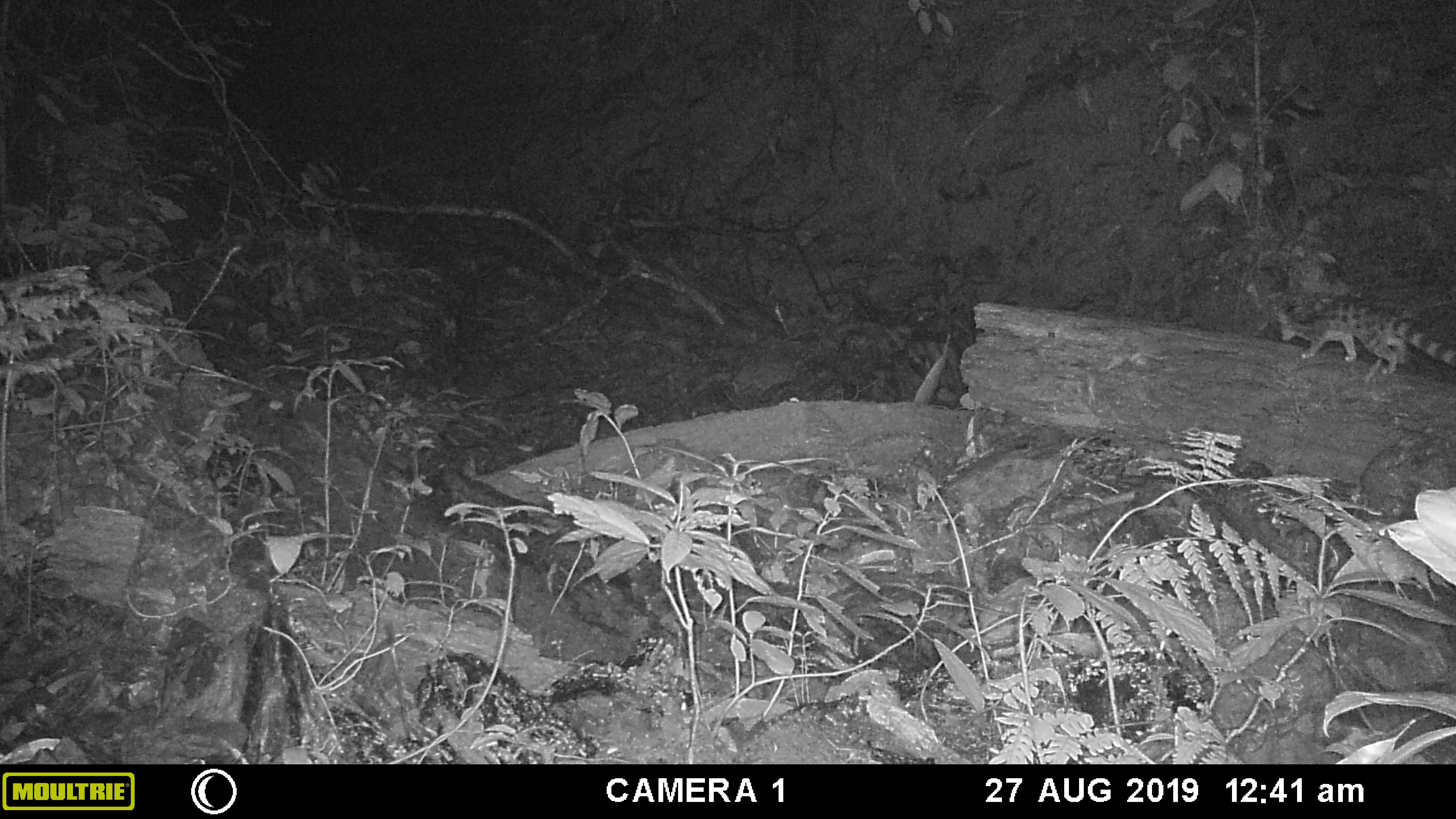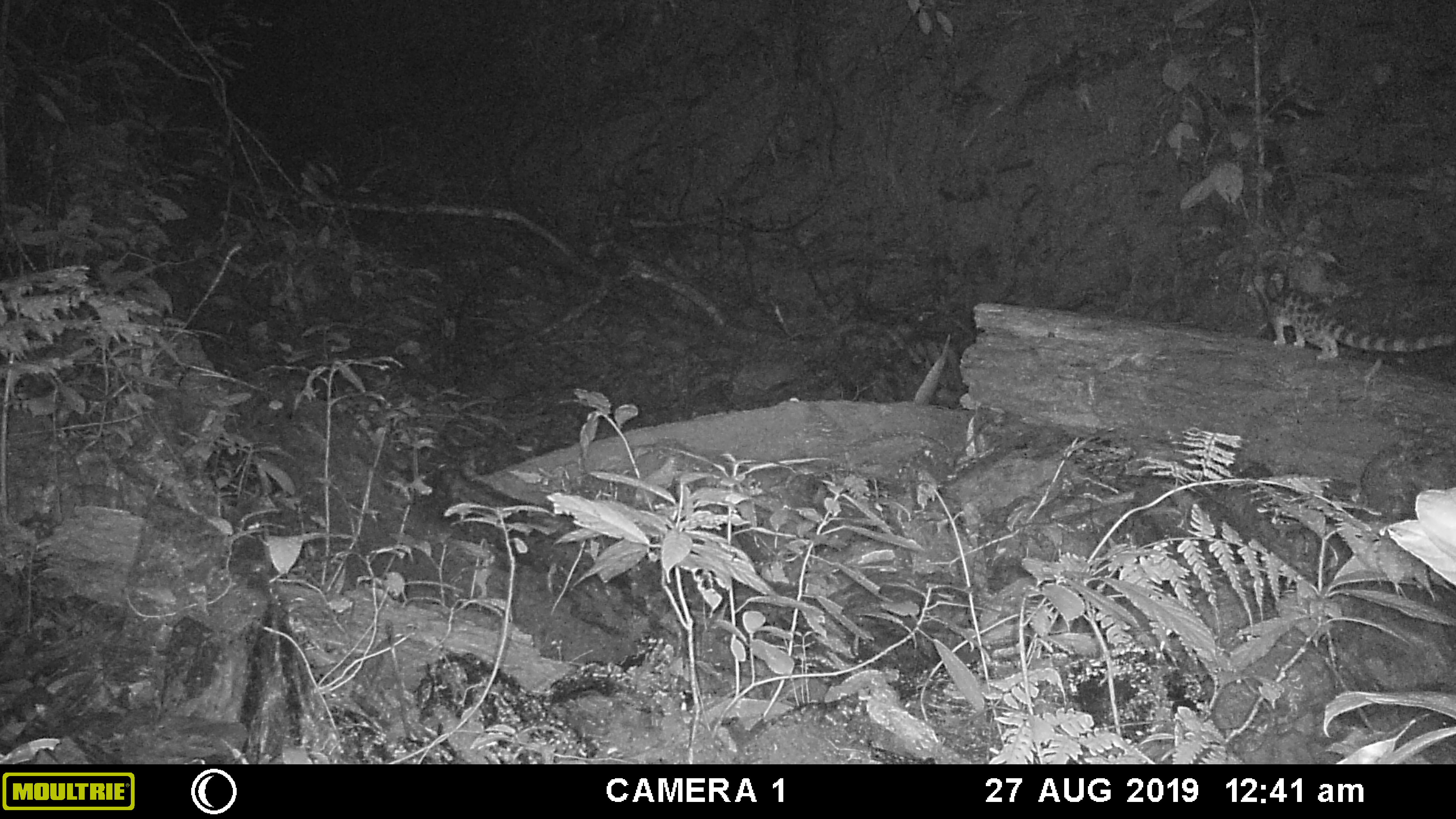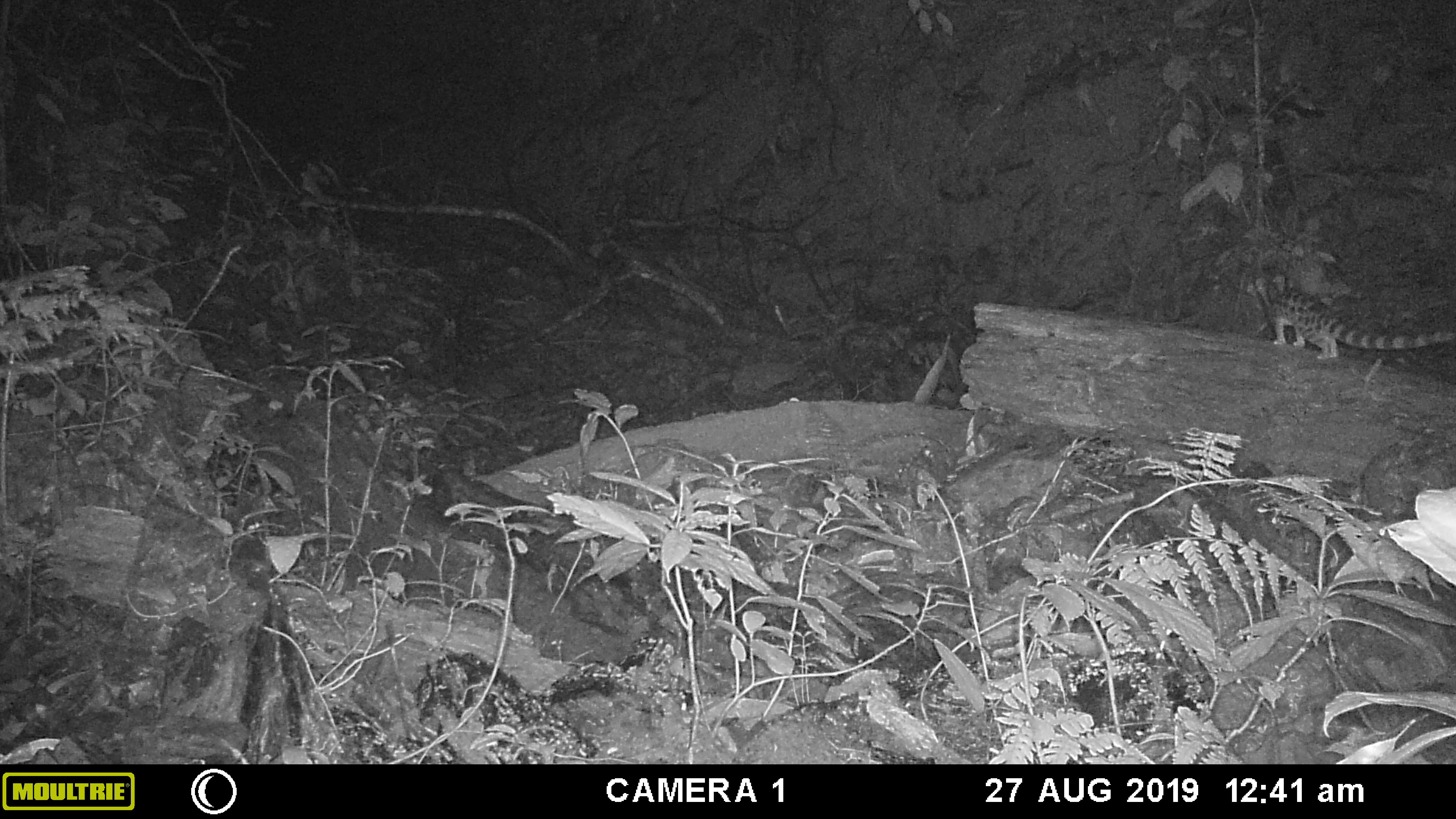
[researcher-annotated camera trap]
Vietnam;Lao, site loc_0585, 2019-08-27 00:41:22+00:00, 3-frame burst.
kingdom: Animalia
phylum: Chordata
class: Mammalia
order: Carnivora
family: Prionodontidae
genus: Prionodon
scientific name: Prionodon pardicolor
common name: spotted linsang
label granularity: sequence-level